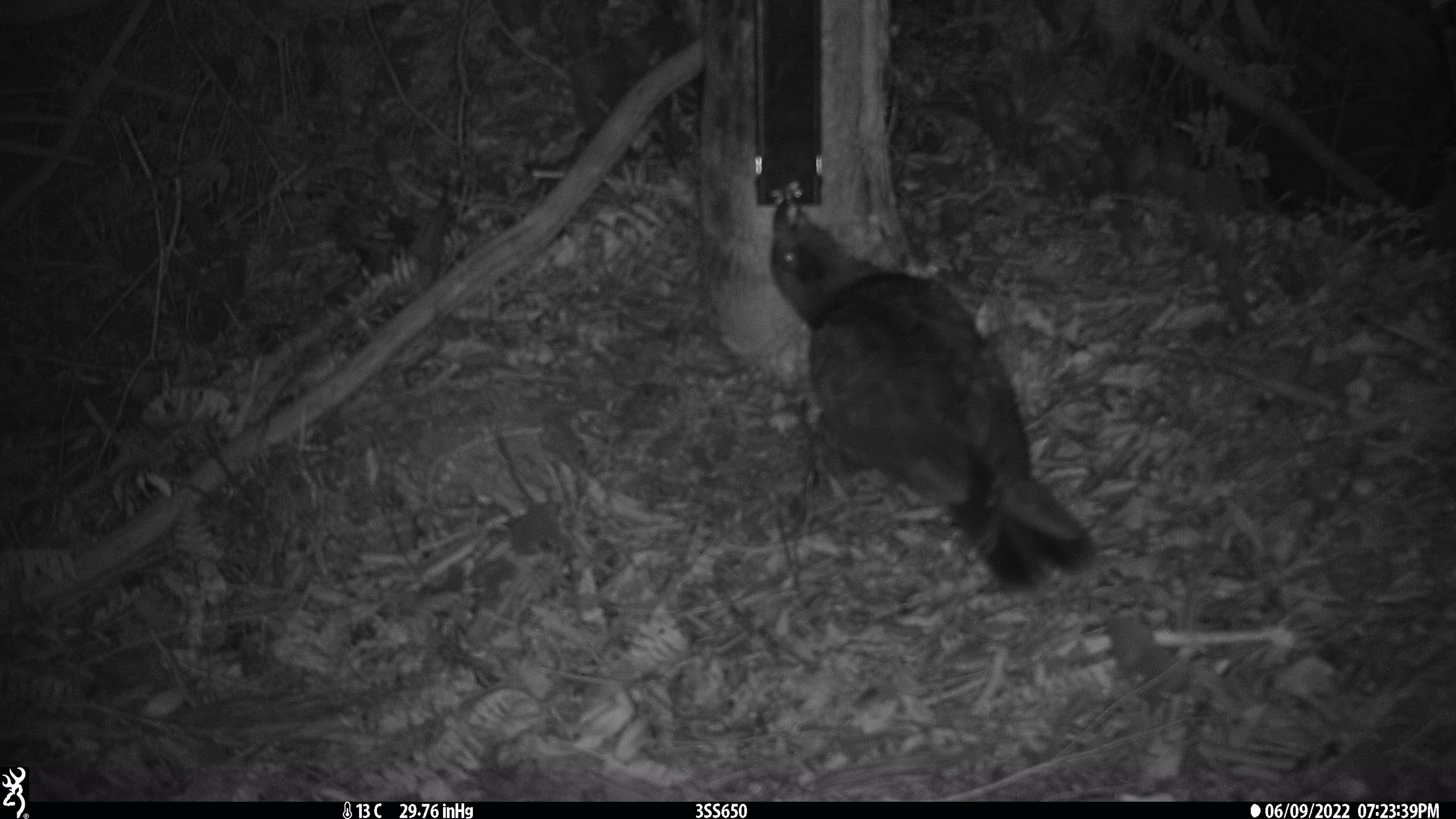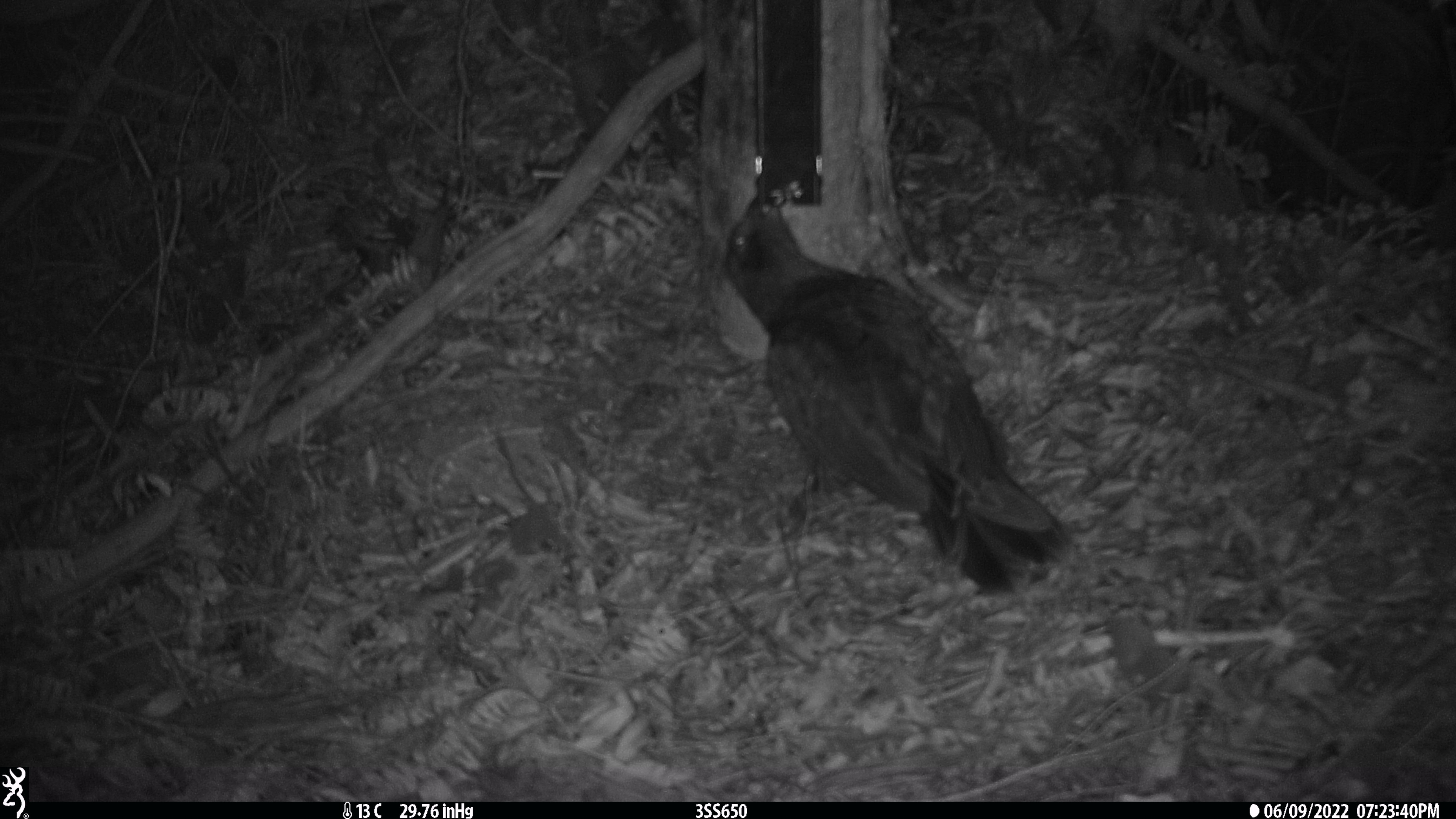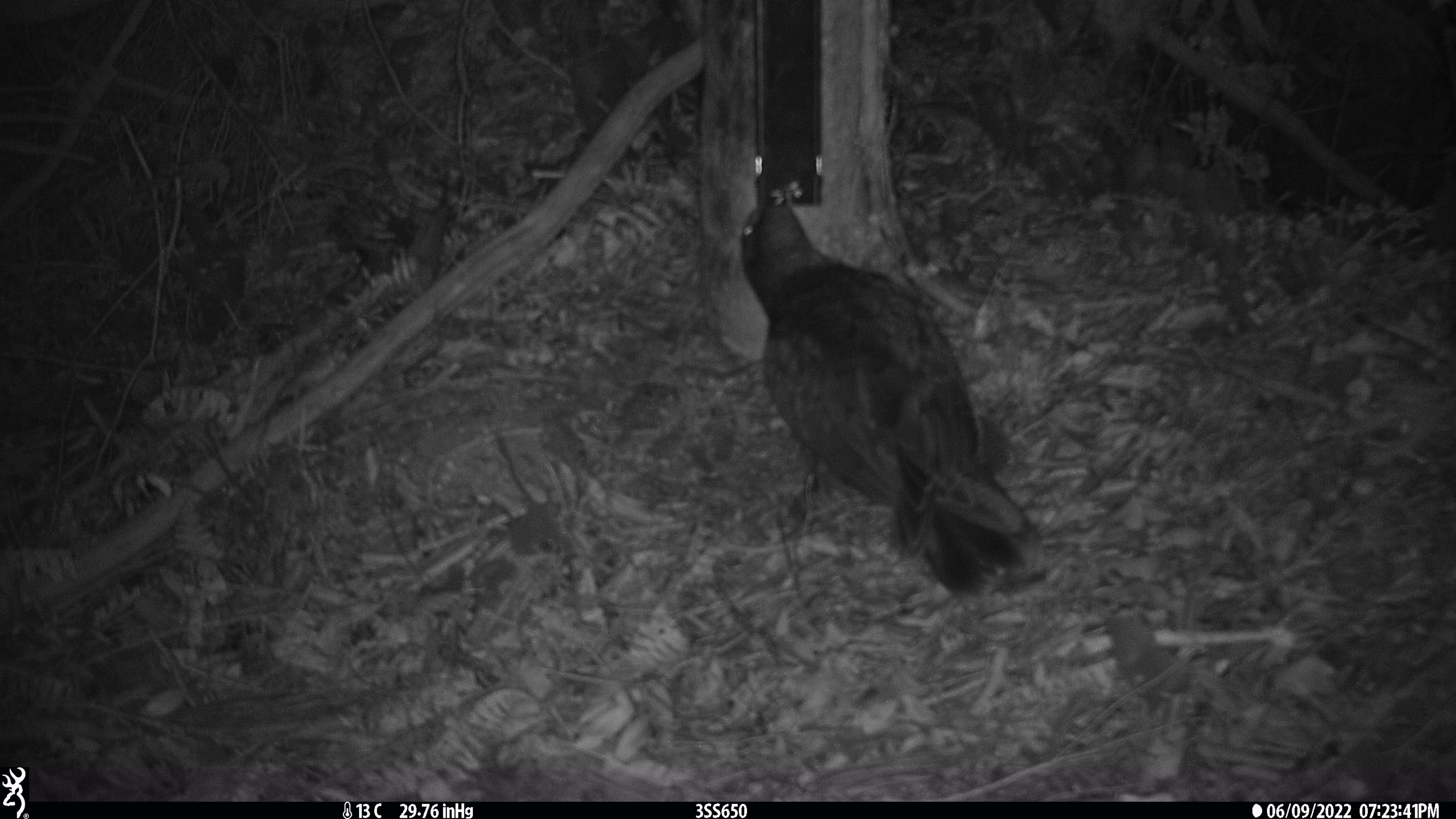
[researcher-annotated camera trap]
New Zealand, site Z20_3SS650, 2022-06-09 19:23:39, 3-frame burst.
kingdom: Animalia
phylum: Chordata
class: Aves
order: Psittaciformes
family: Strigopidae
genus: Nestor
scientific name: Nestor notabilis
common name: kea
Kea (Nestor notabilis).